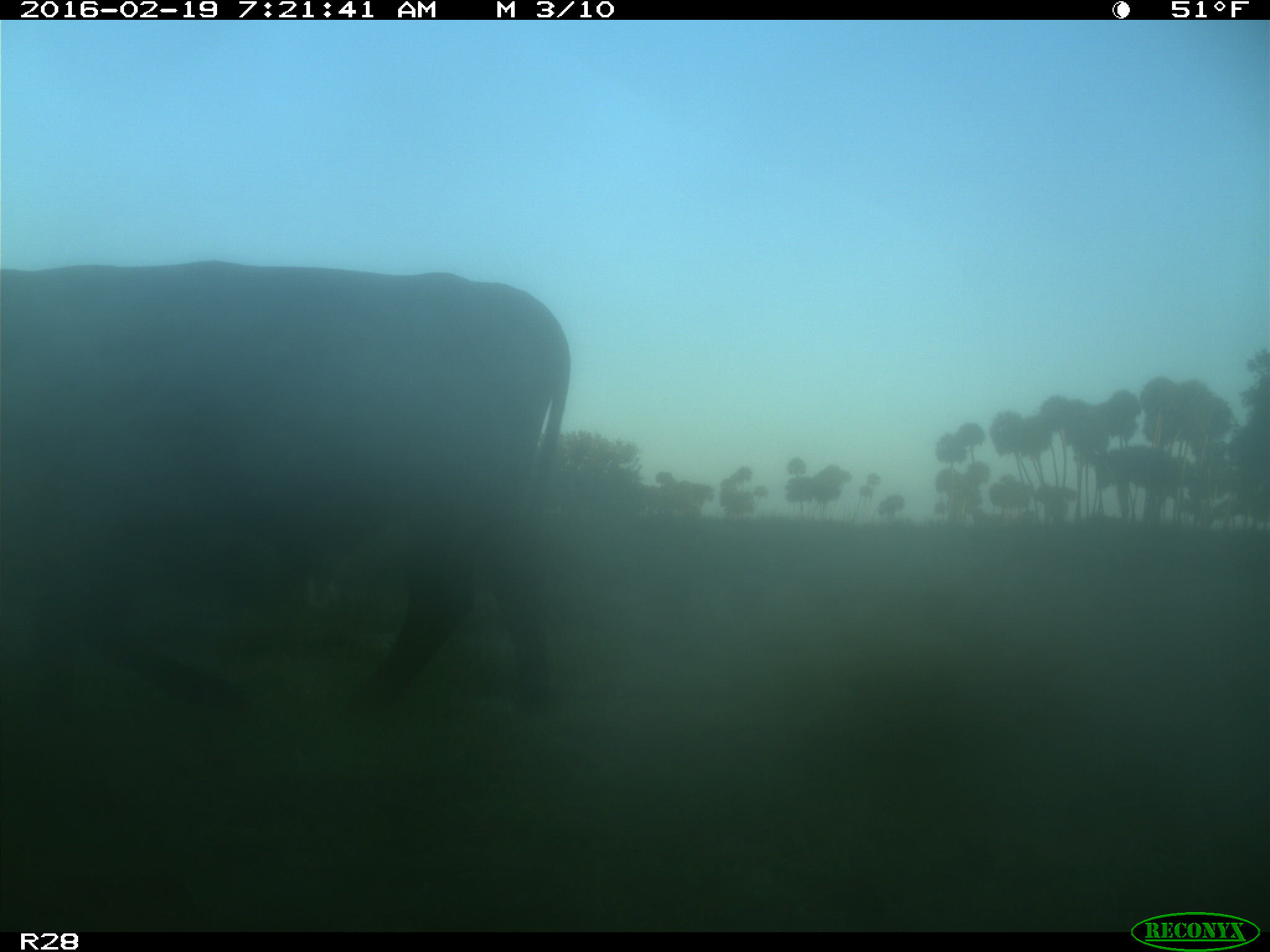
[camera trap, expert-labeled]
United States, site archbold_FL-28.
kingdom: Animalia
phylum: Chordata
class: Mammalia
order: Artiodactyla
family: Bovidae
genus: Bos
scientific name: Bos taurus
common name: domestic cow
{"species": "Bos taurus (domestic cow)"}